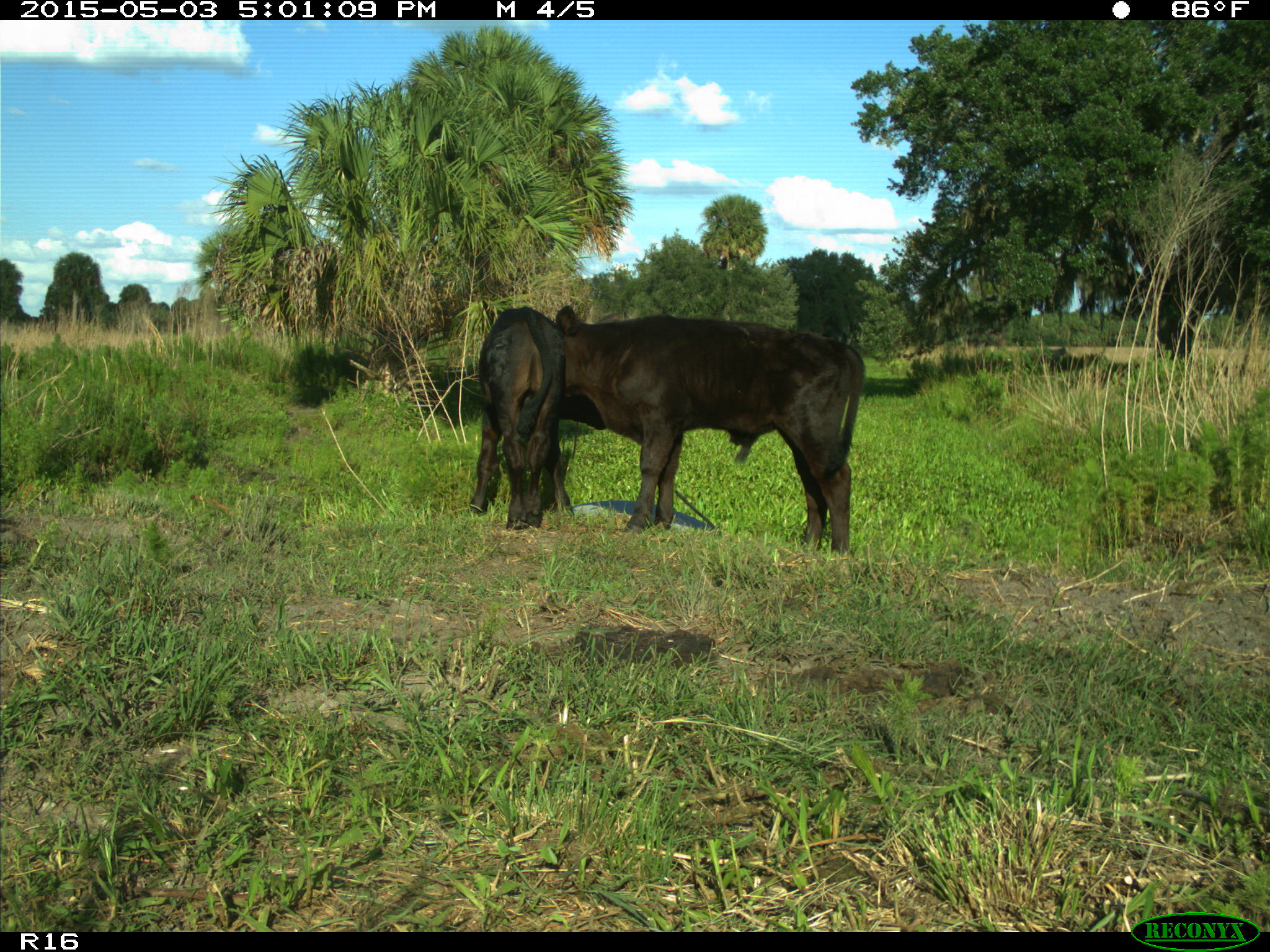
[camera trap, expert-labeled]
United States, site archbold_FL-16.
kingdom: Animalia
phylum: Chordata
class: Mammalia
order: Artiodactyla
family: Bovidae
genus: Bos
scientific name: Bos taurus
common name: domestic cow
Bos taurus (domestic cow).